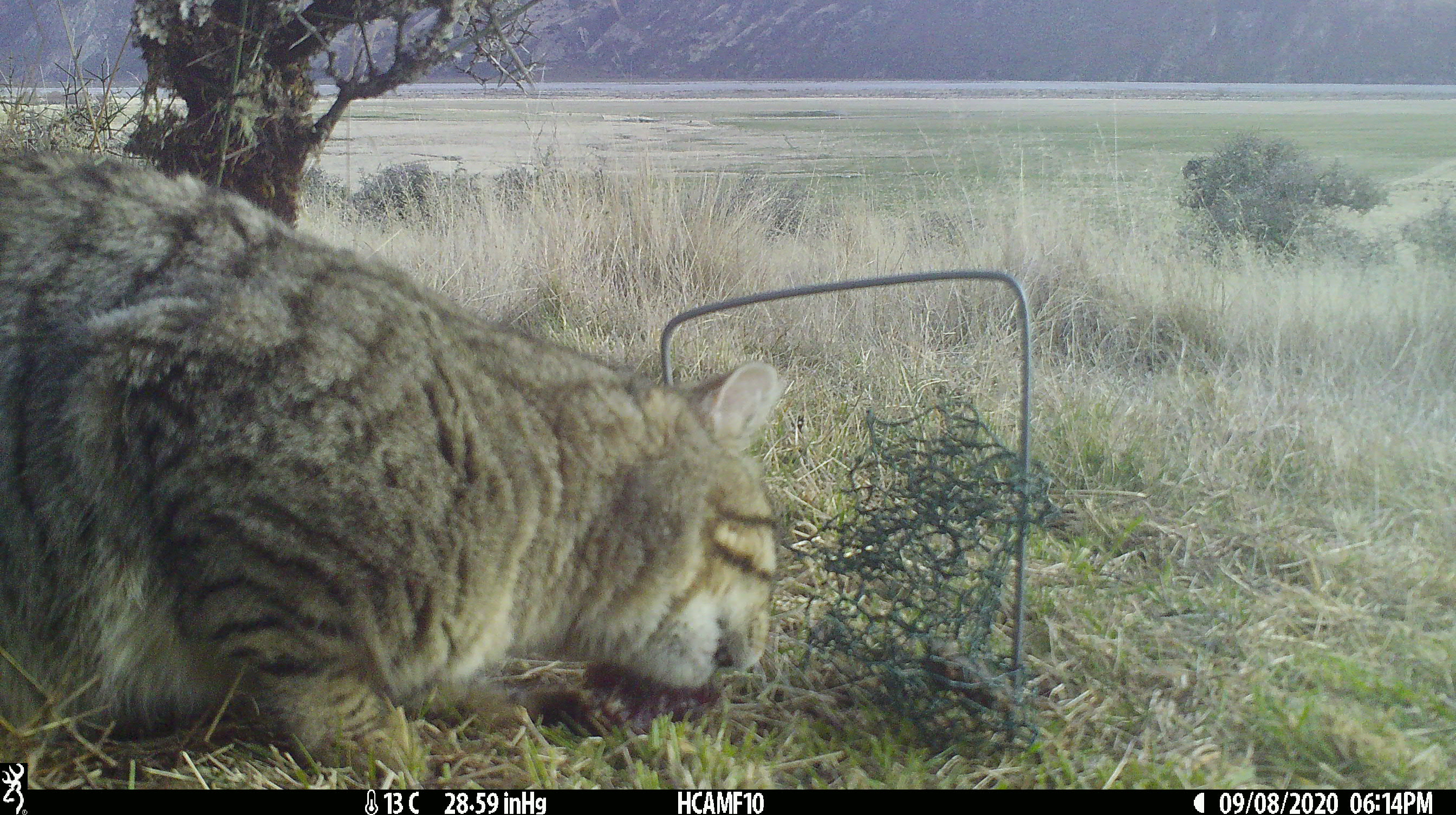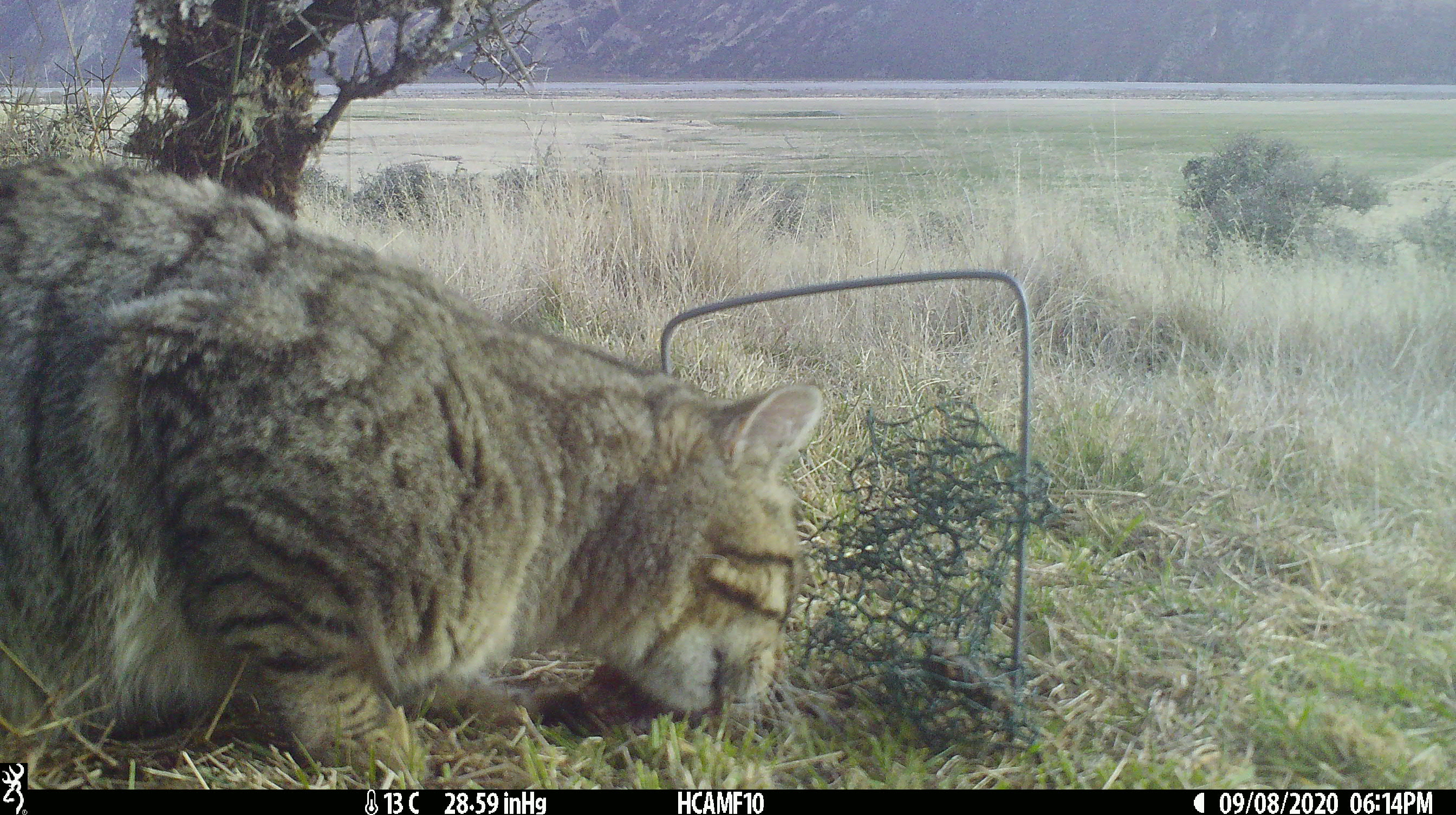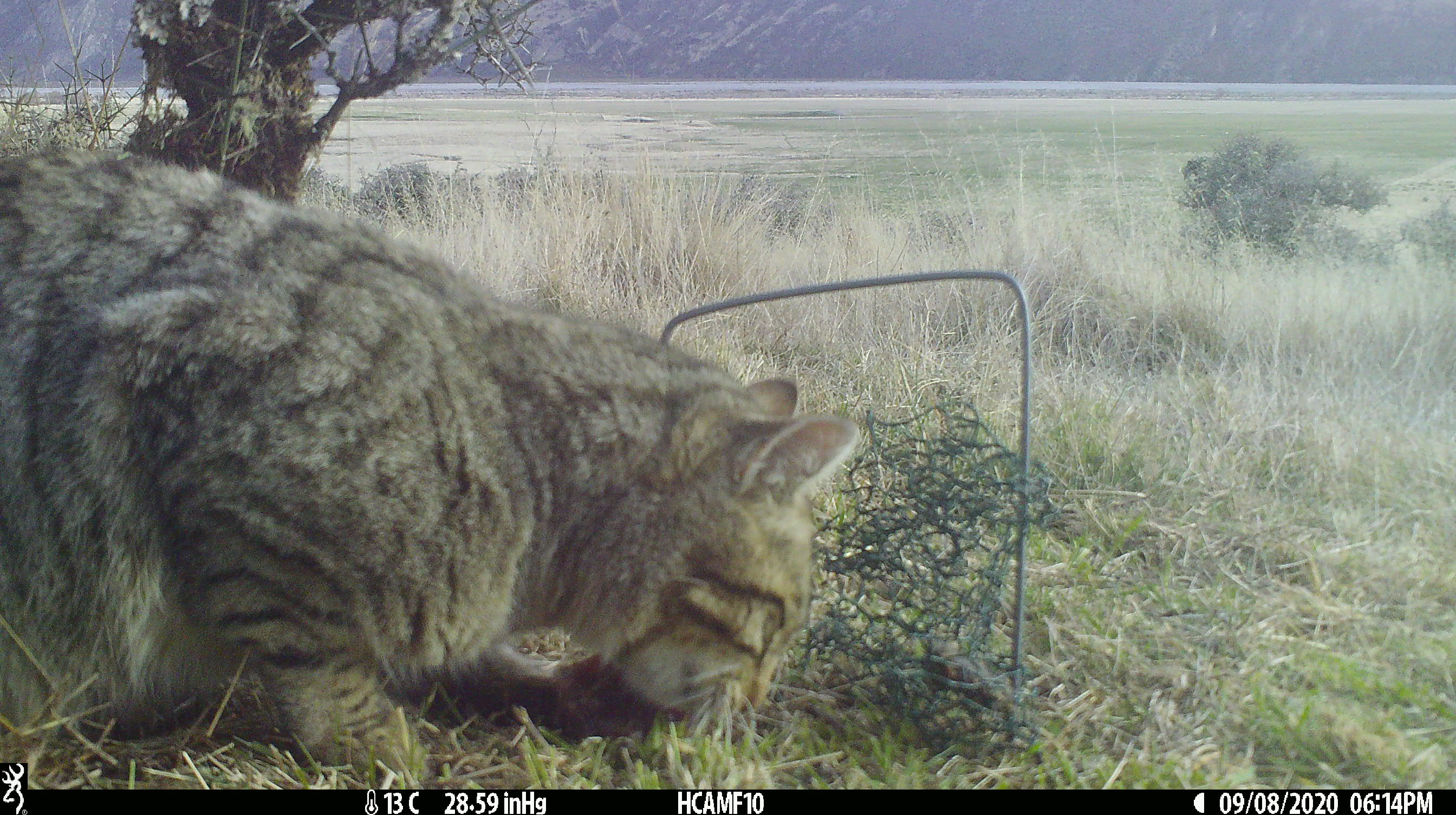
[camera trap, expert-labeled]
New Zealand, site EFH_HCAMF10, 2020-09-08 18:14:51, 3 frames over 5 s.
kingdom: Animalia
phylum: Chordata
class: Mammalia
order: Carnivora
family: Felidae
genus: Felis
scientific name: Felis catus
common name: domestic cat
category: cat